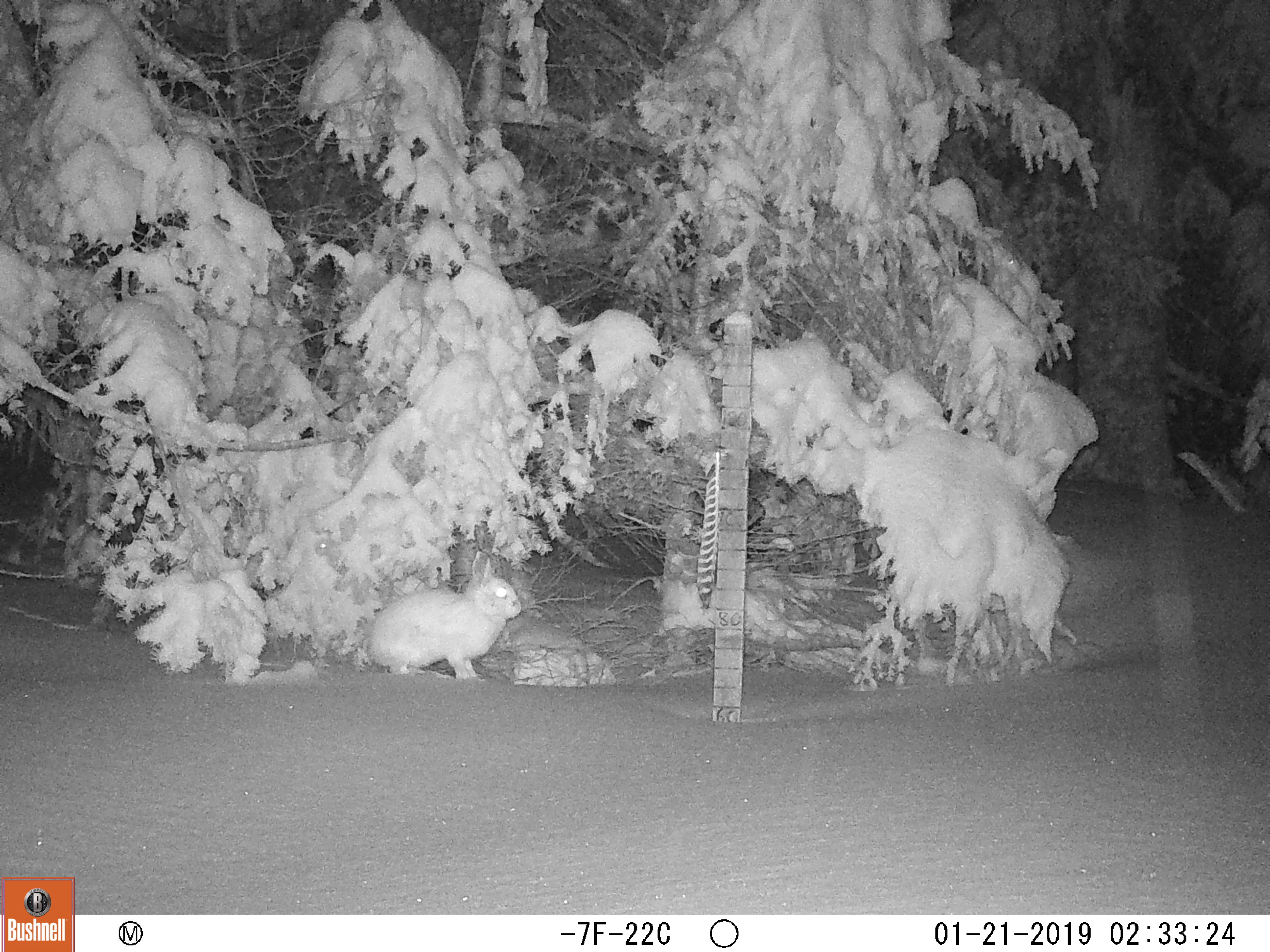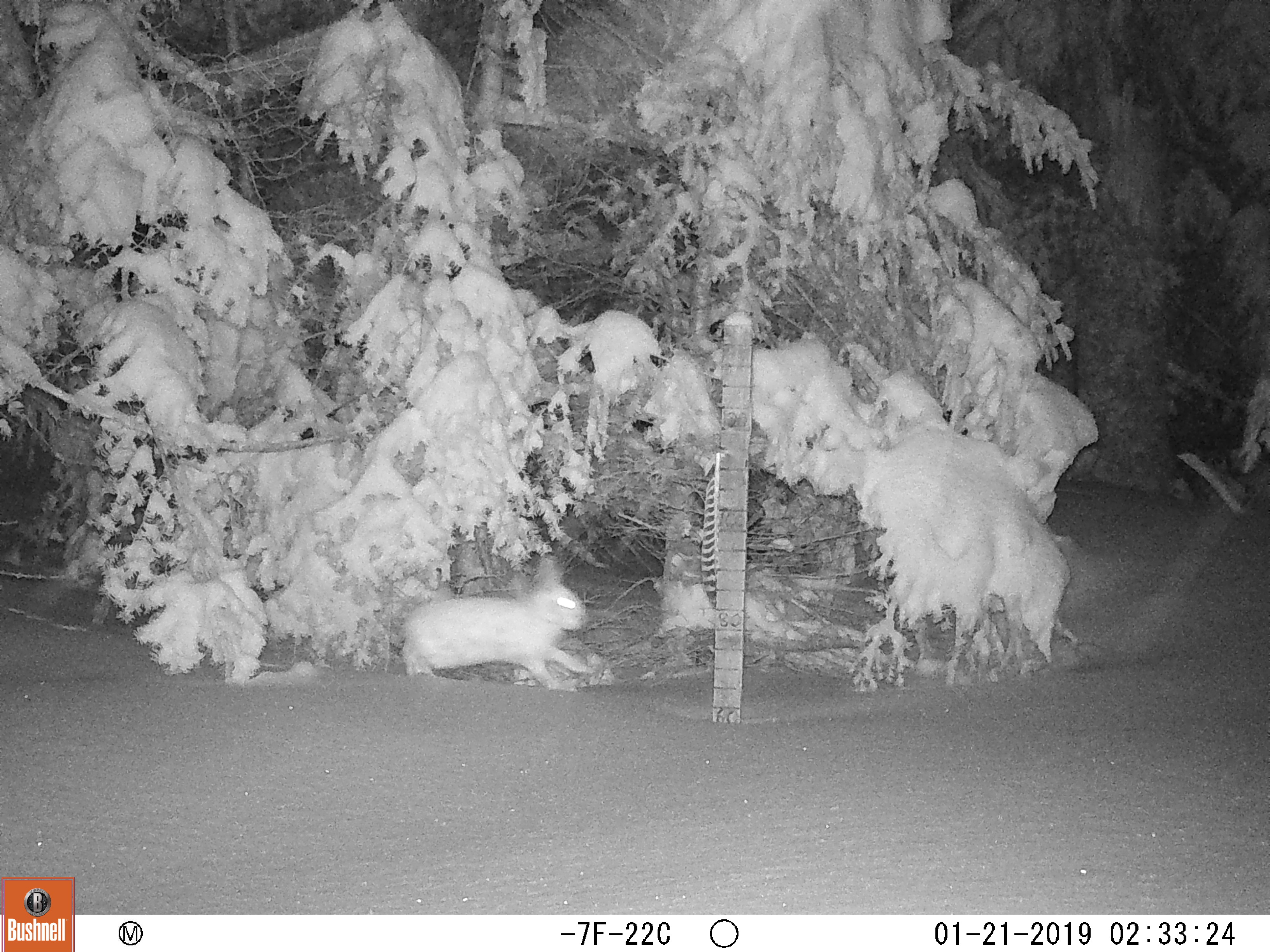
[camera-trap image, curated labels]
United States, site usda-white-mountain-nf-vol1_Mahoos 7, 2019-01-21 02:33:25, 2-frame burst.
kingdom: Animalia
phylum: Chordata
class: Mammalia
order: Lagomorpha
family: Leporidae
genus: Lepus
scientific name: Lepus americanus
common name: snowshoe hare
Snowshoe hare (Lepus americanus).